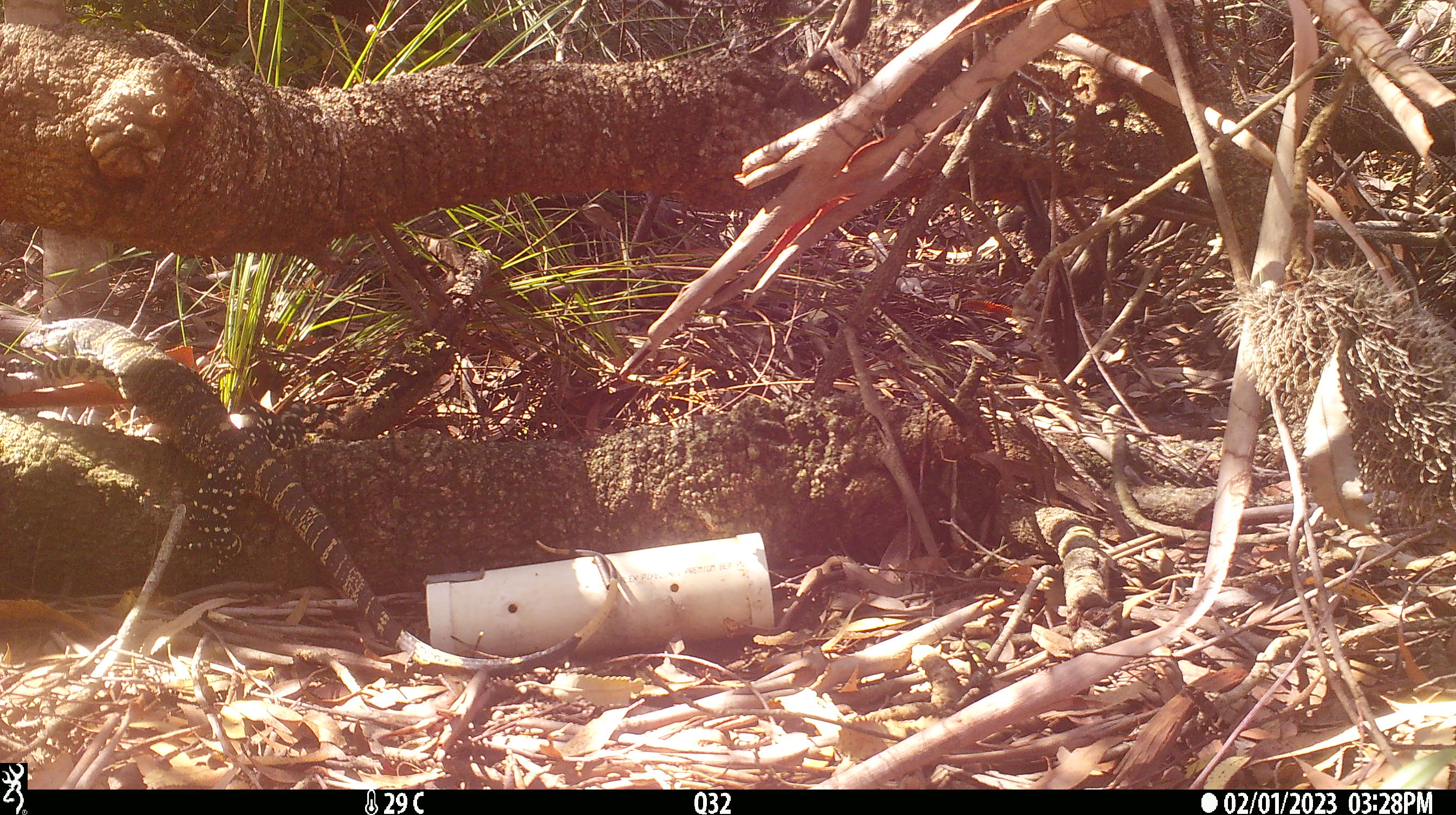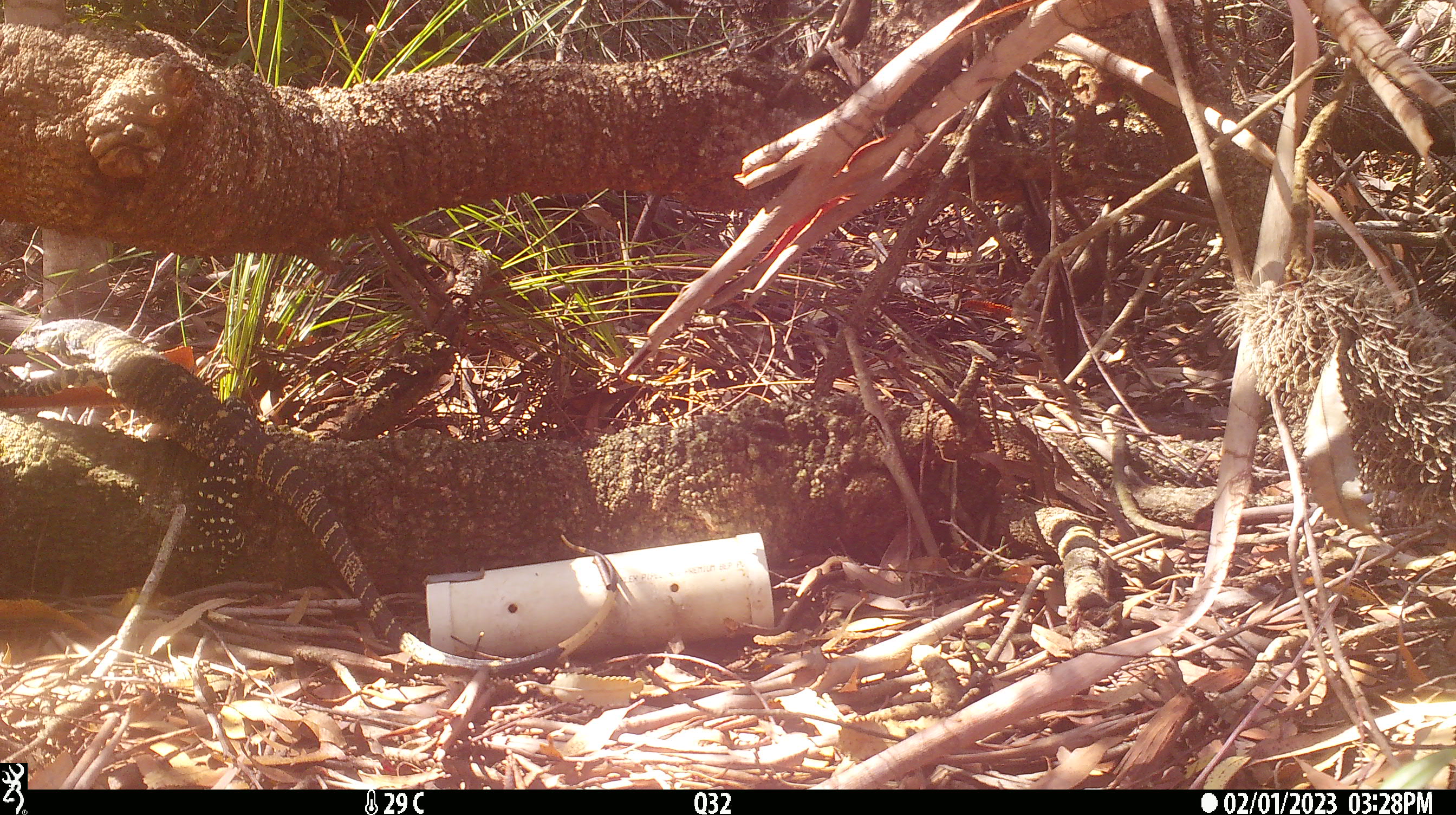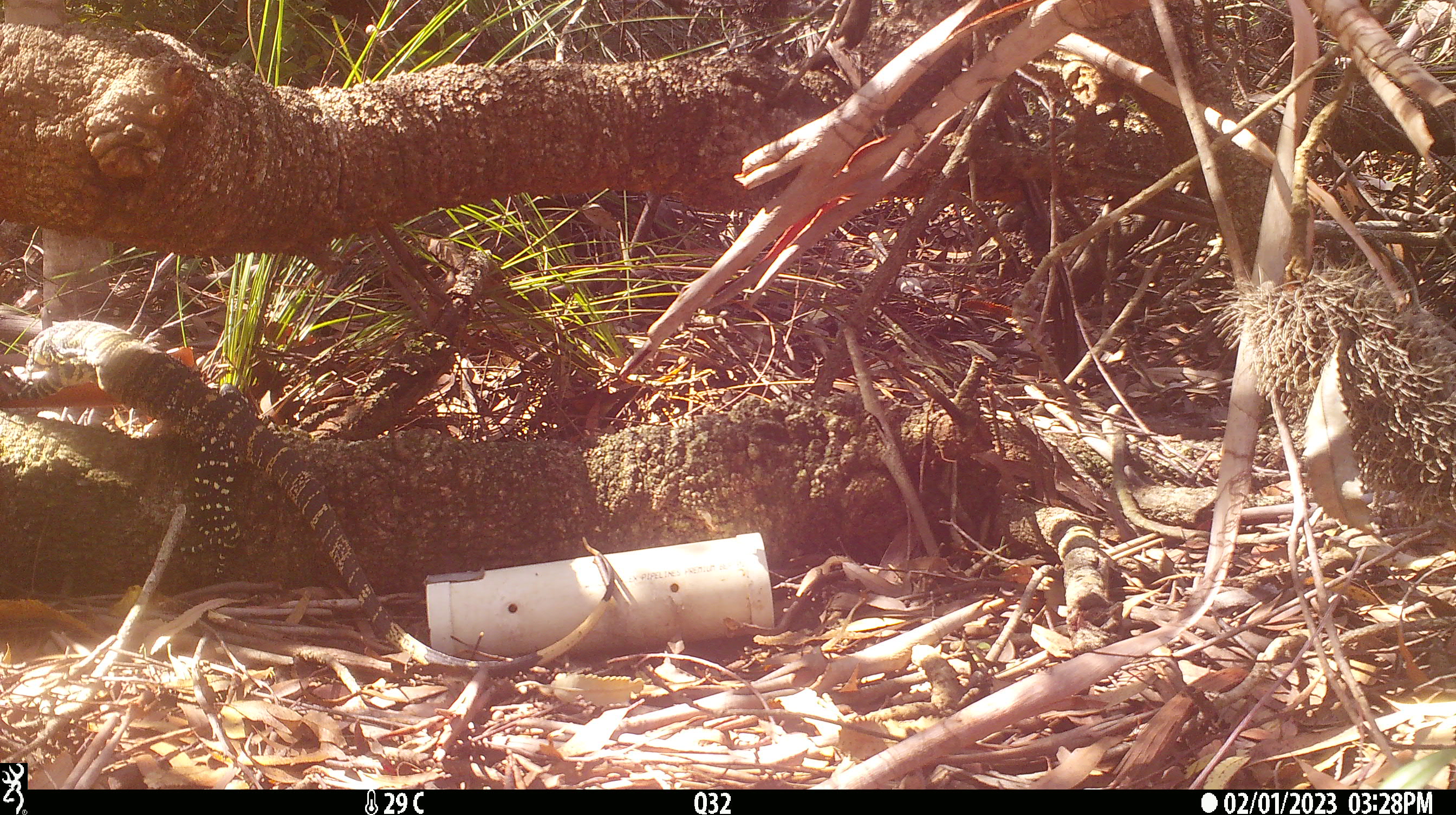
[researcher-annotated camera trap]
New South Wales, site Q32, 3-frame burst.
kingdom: Animalia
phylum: Chordata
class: Reptilia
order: Squamata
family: Varanidae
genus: Varanus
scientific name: Varanus varius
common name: lace monitor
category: goanna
Goanna (lace monitor) (Varanus varius).